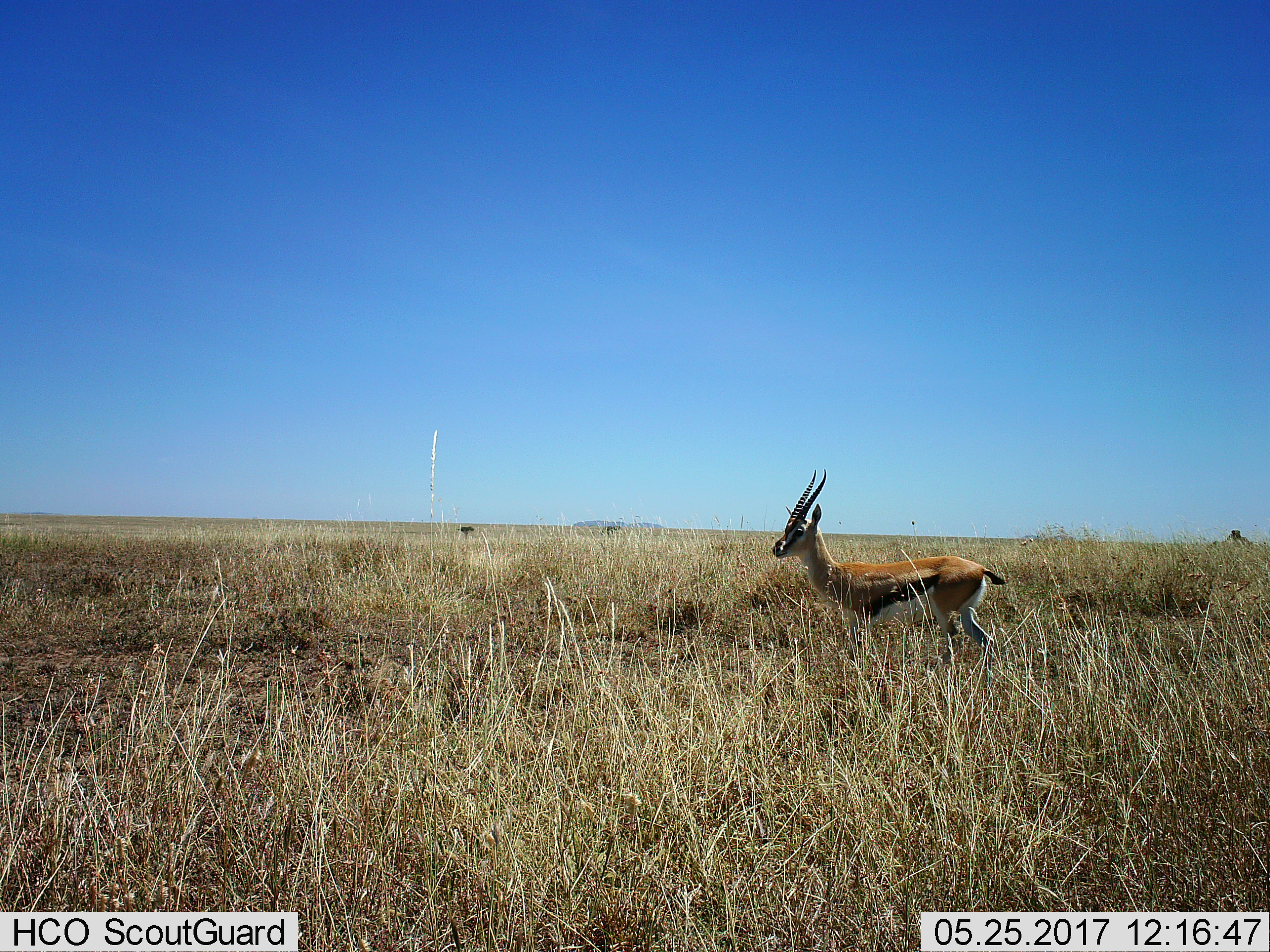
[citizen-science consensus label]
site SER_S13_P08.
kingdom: Animalia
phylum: Chordata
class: Mammalia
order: Artiodactyla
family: Bovidae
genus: Eudorcas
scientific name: Eudorcas thomsonii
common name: thomson's gazelle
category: gazellethomsons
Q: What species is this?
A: Gazellethomsons (thomson's gazelle) (Eudorcas thomsonii).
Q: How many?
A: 1.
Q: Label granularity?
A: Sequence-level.